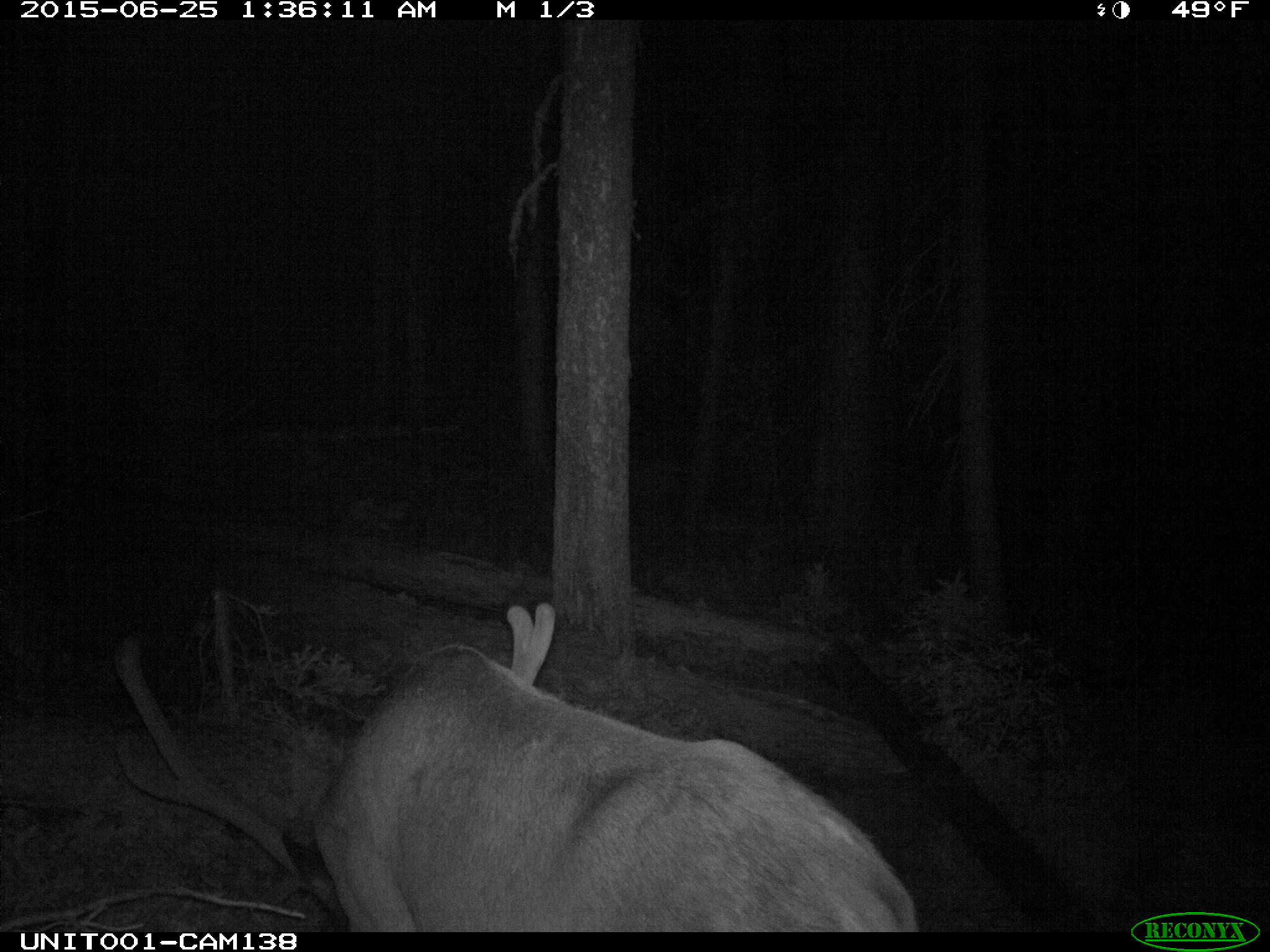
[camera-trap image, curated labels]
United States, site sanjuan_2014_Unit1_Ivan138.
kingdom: Animalia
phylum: Chordata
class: Mammalia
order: Artiodactyla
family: Cervidae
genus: Cervus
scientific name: Cervus elaphus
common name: red deer